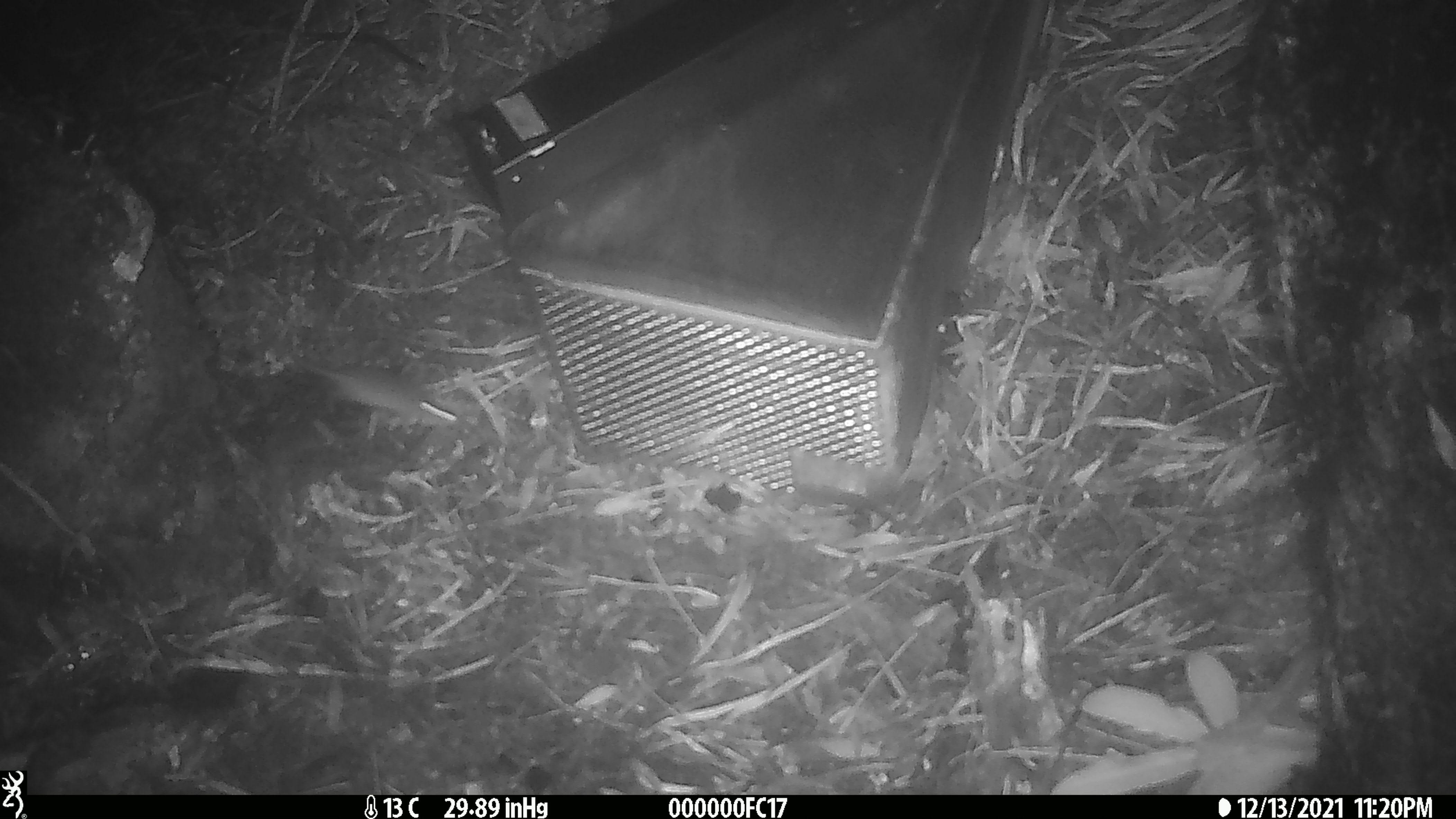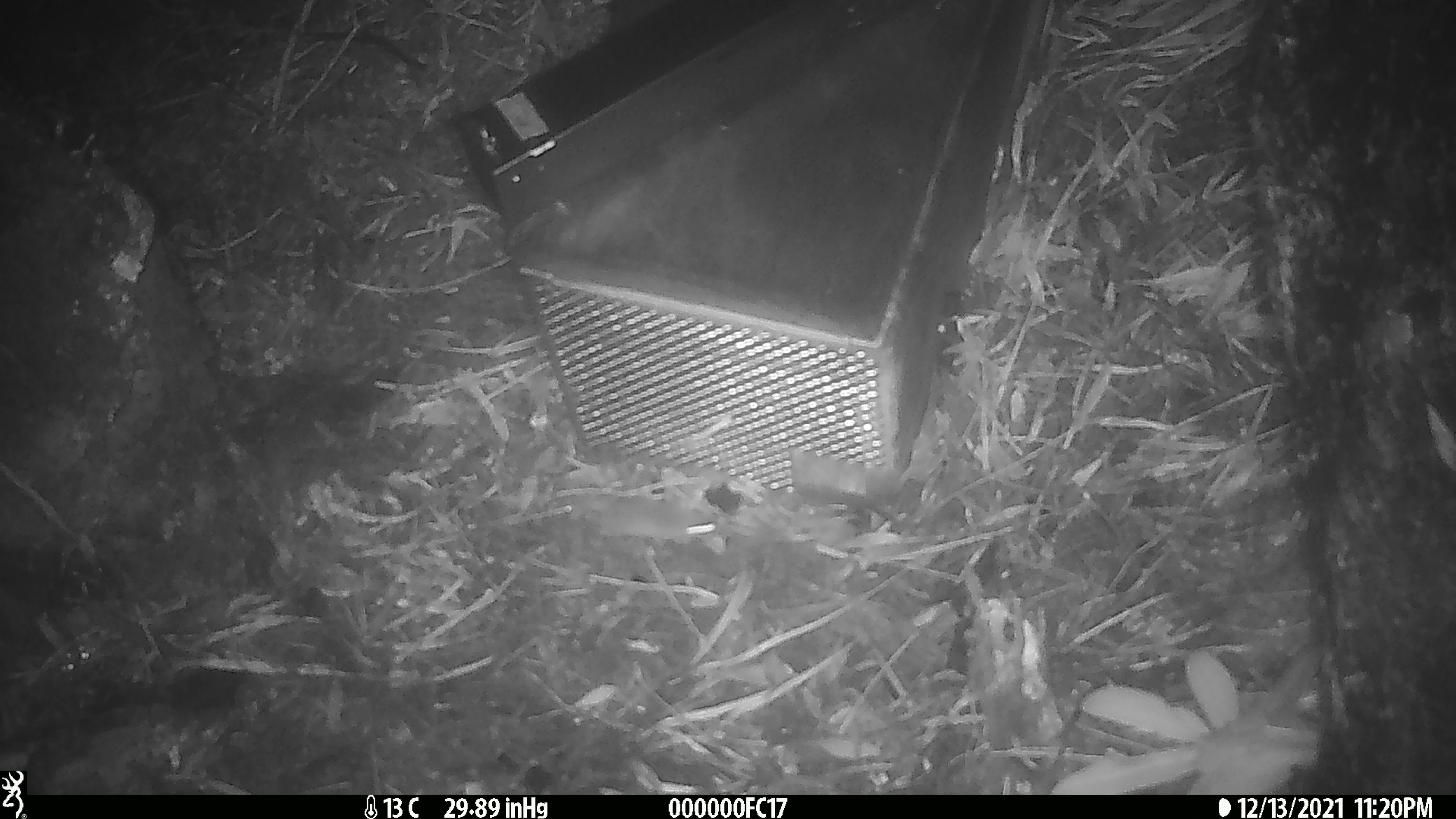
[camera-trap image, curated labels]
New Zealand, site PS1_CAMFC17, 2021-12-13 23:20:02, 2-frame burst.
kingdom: Animalia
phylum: Chordata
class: Mammalia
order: Rodentia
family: Muridae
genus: Mus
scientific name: Mus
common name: mouse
Mouse (Mus).